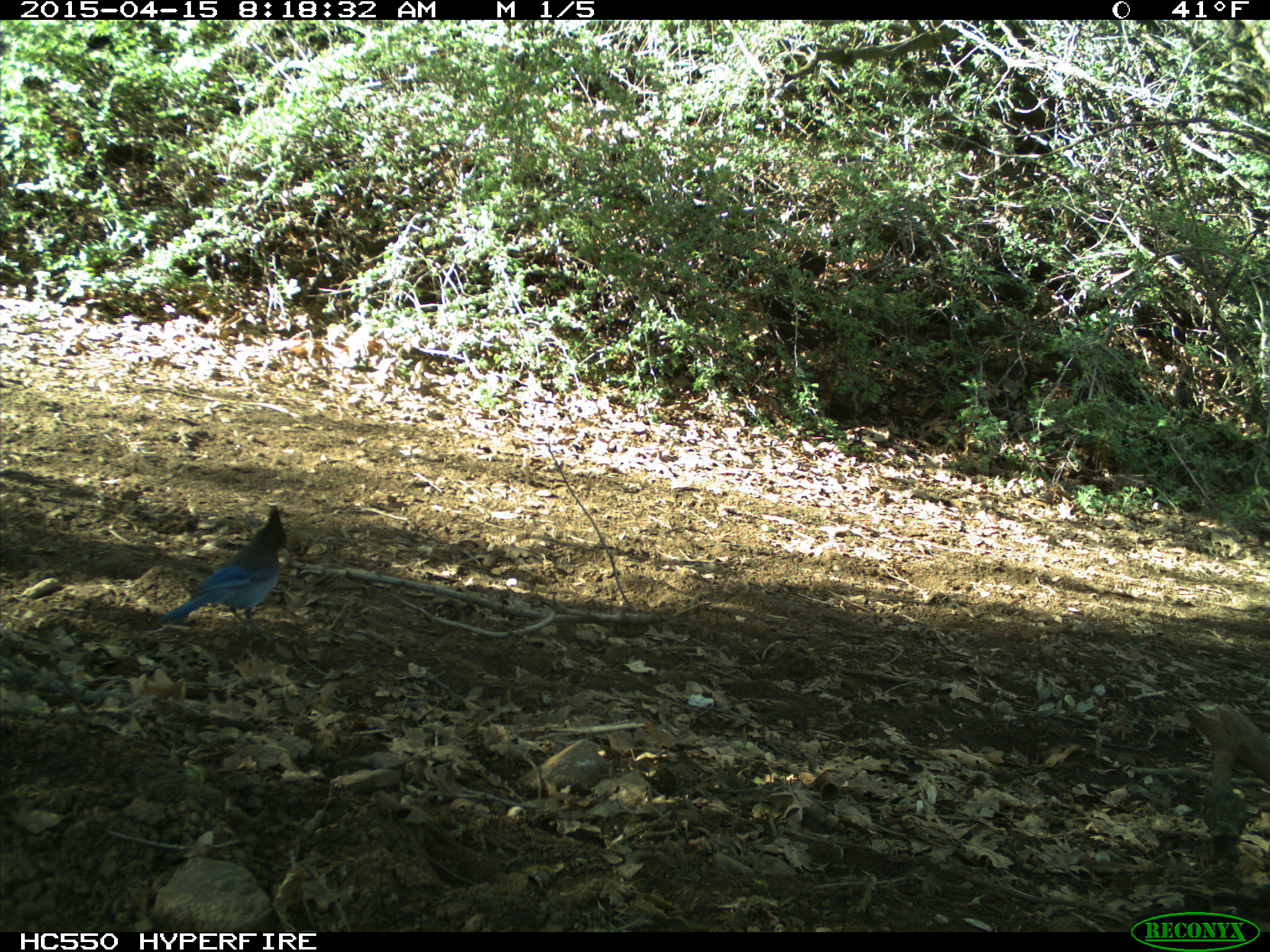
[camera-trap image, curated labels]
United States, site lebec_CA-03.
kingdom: Animalia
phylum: Chordata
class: Aves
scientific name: Aves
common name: birds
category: unidentified bird